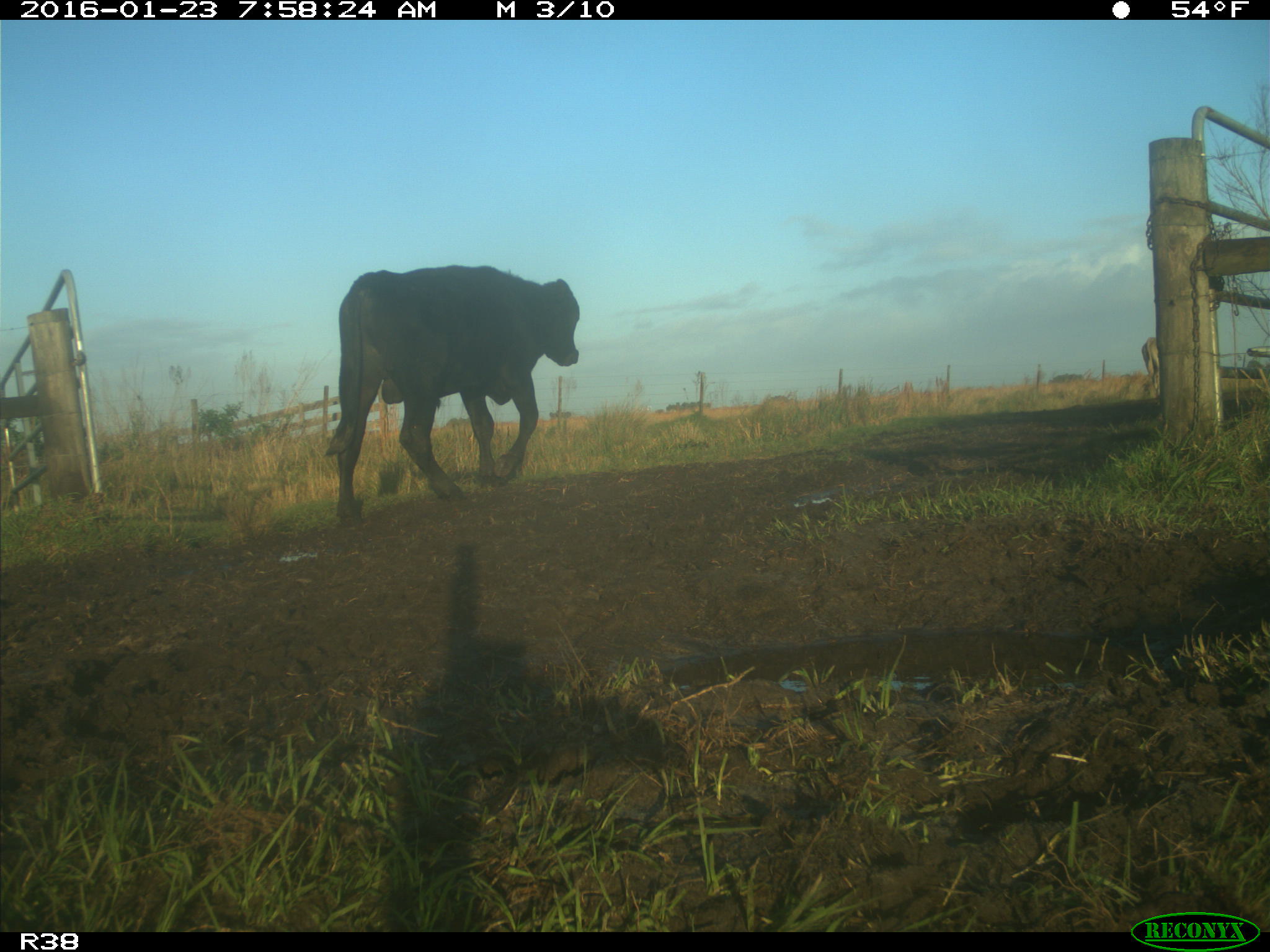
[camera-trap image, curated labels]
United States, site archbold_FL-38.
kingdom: Animalia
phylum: Chordata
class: Mammalia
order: Artiodactyla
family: Bovidae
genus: Bos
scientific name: Bos taurus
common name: domestic cow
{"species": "Bos taurus (domestic cow)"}